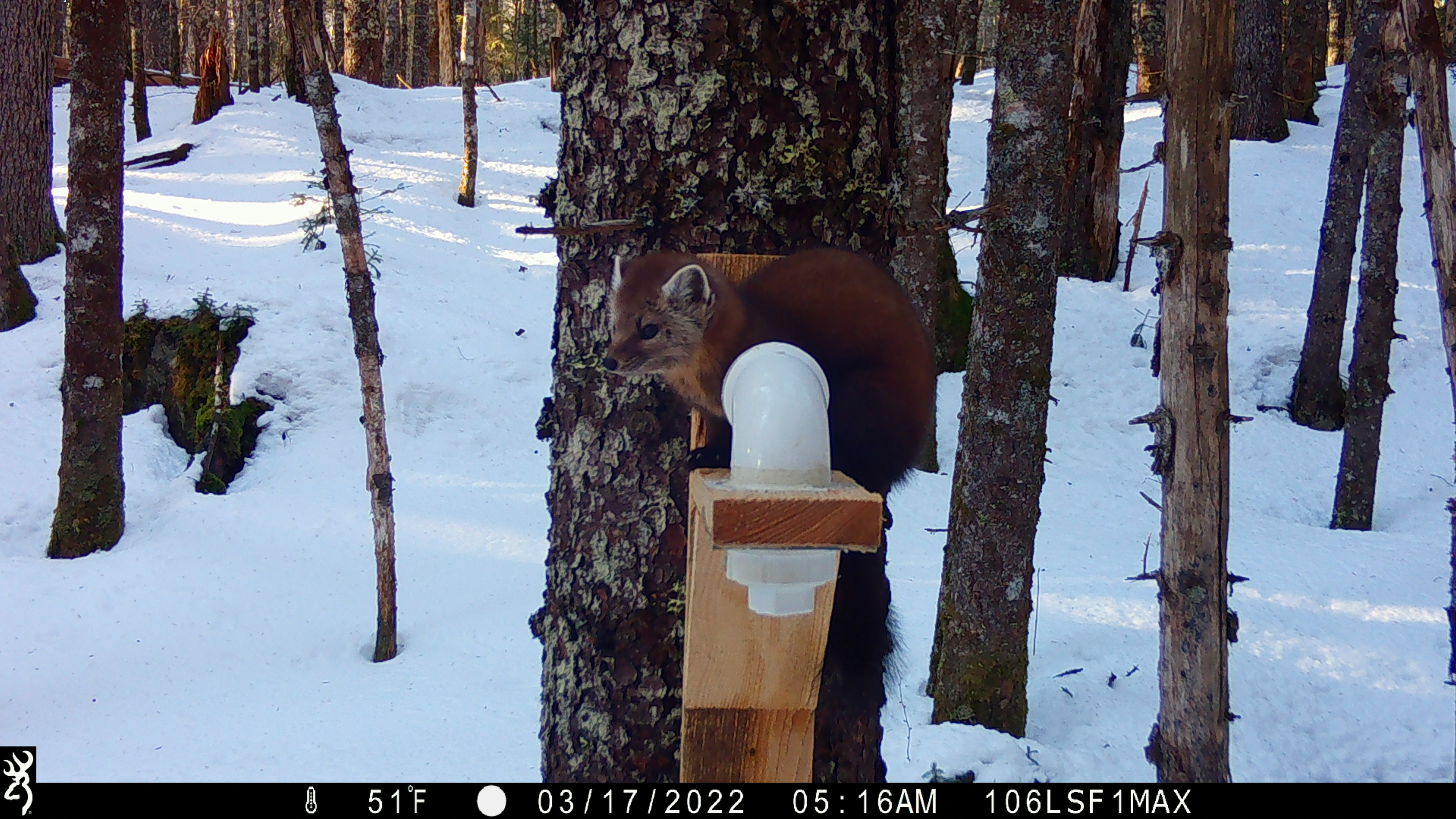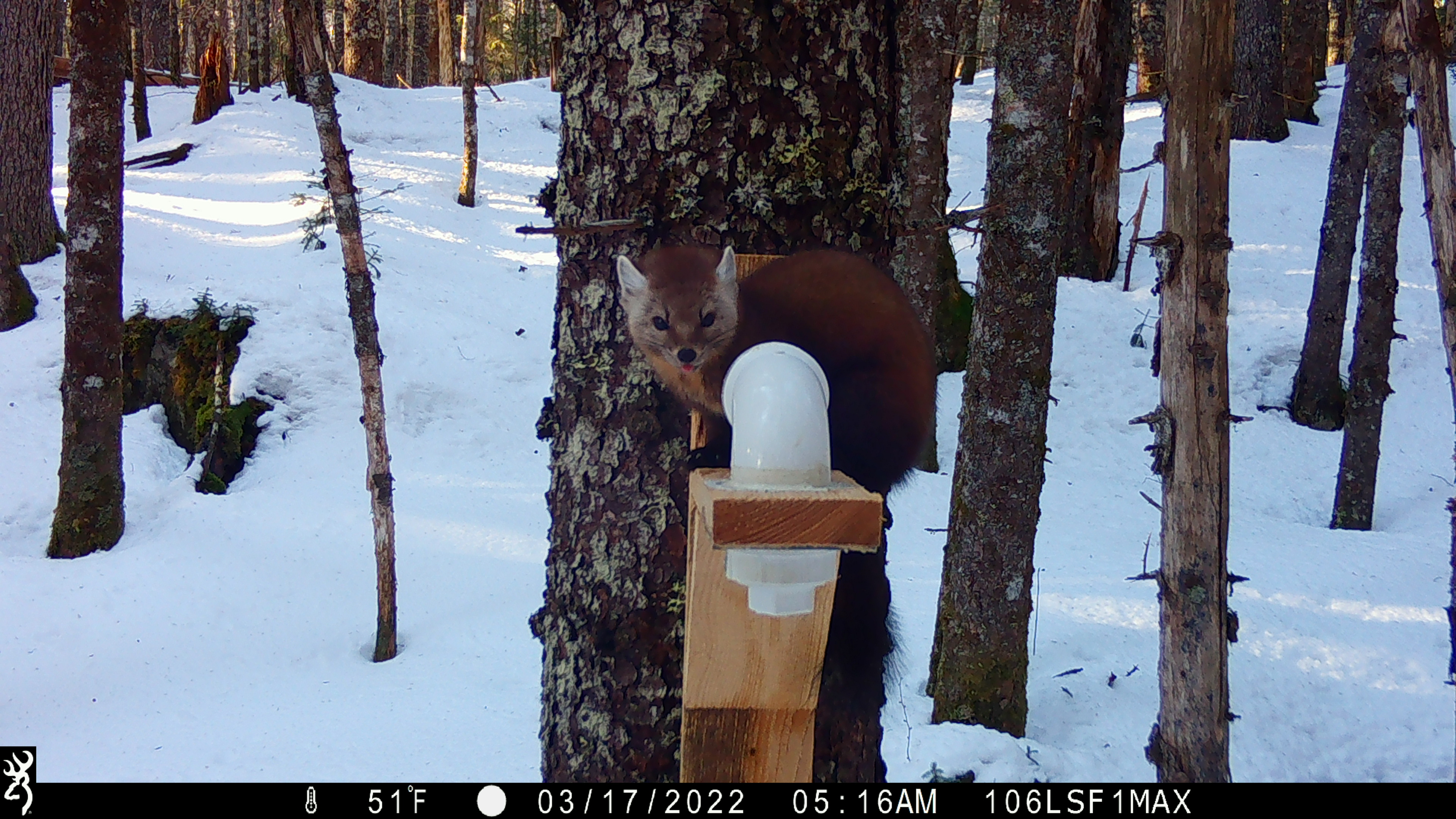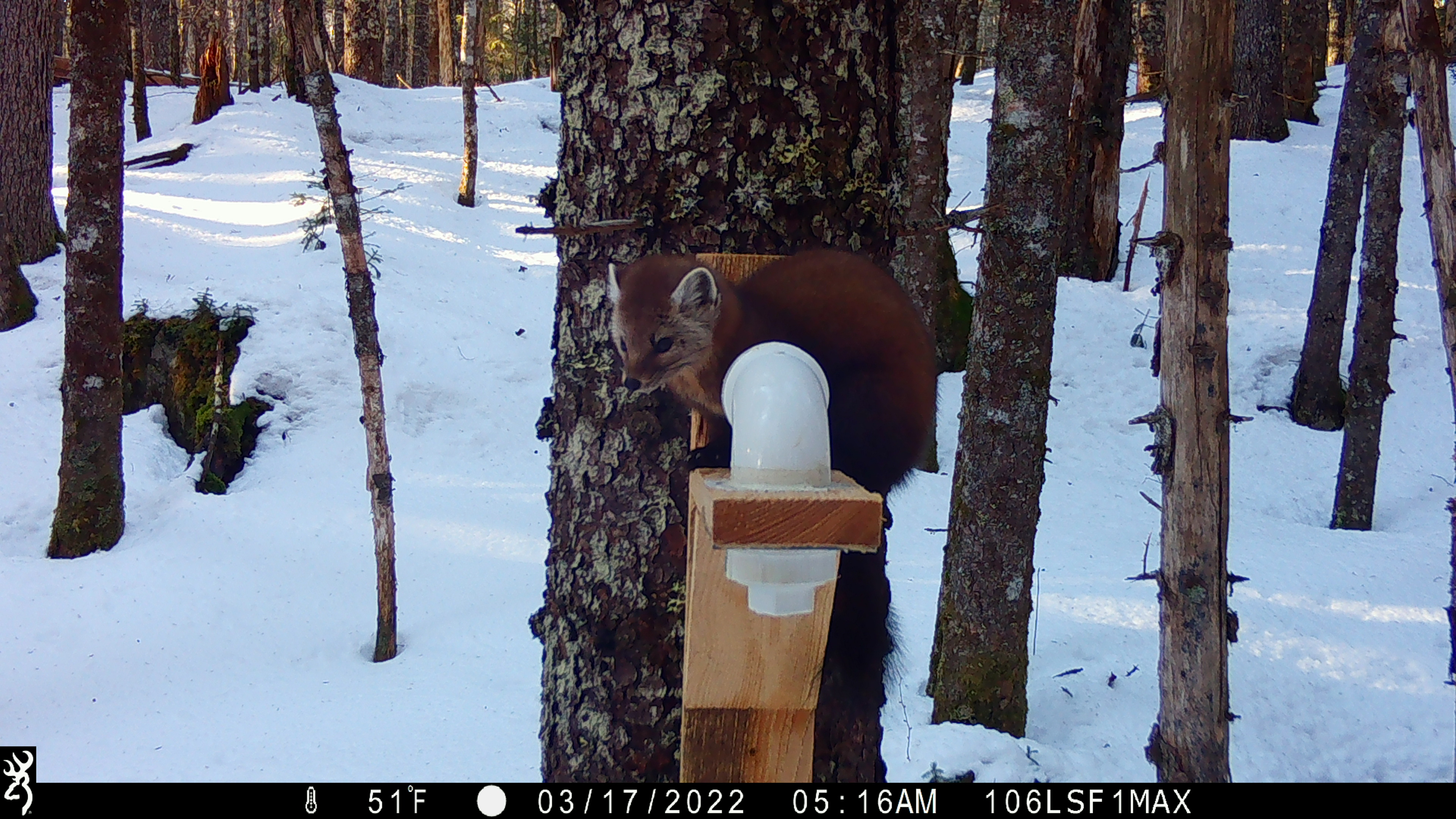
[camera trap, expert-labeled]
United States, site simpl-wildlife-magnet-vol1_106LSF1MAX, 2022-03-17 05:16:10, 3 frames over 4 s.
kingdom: Animalia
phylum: Chordata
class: Mammalia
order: Carnivora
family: Mustelidae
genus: Martes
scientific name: Martes americana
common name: american marten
American marten (Martes americana).